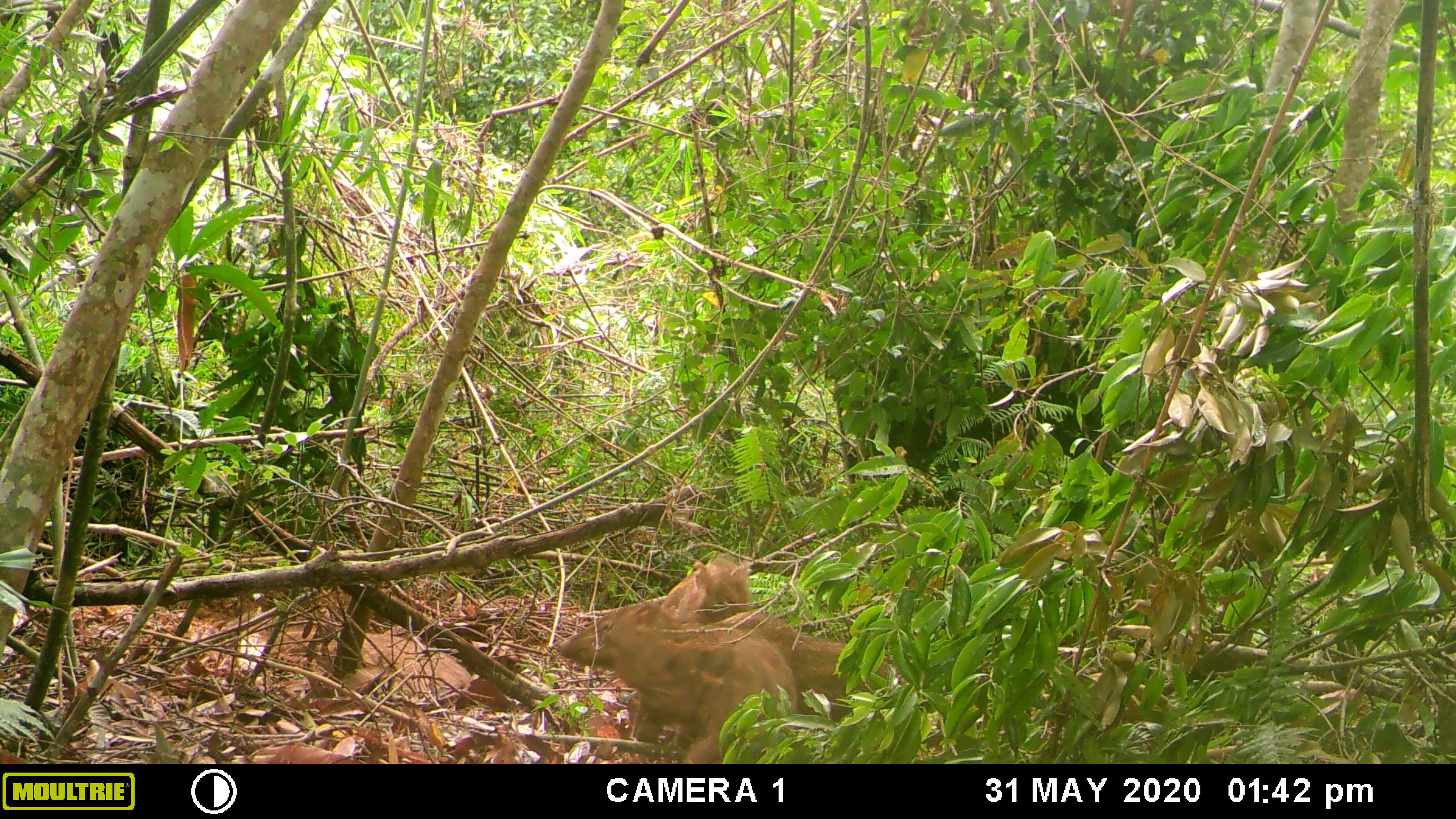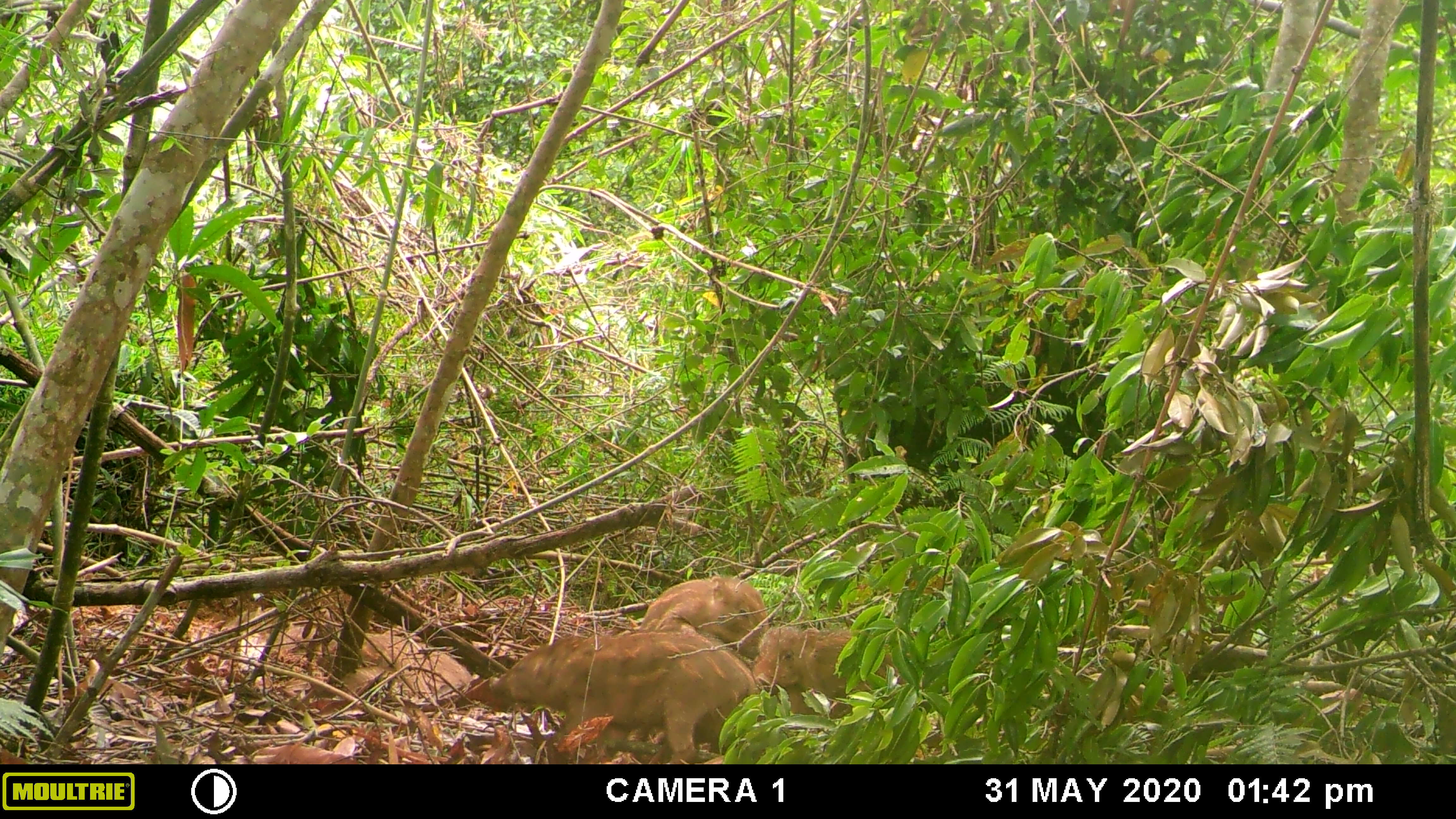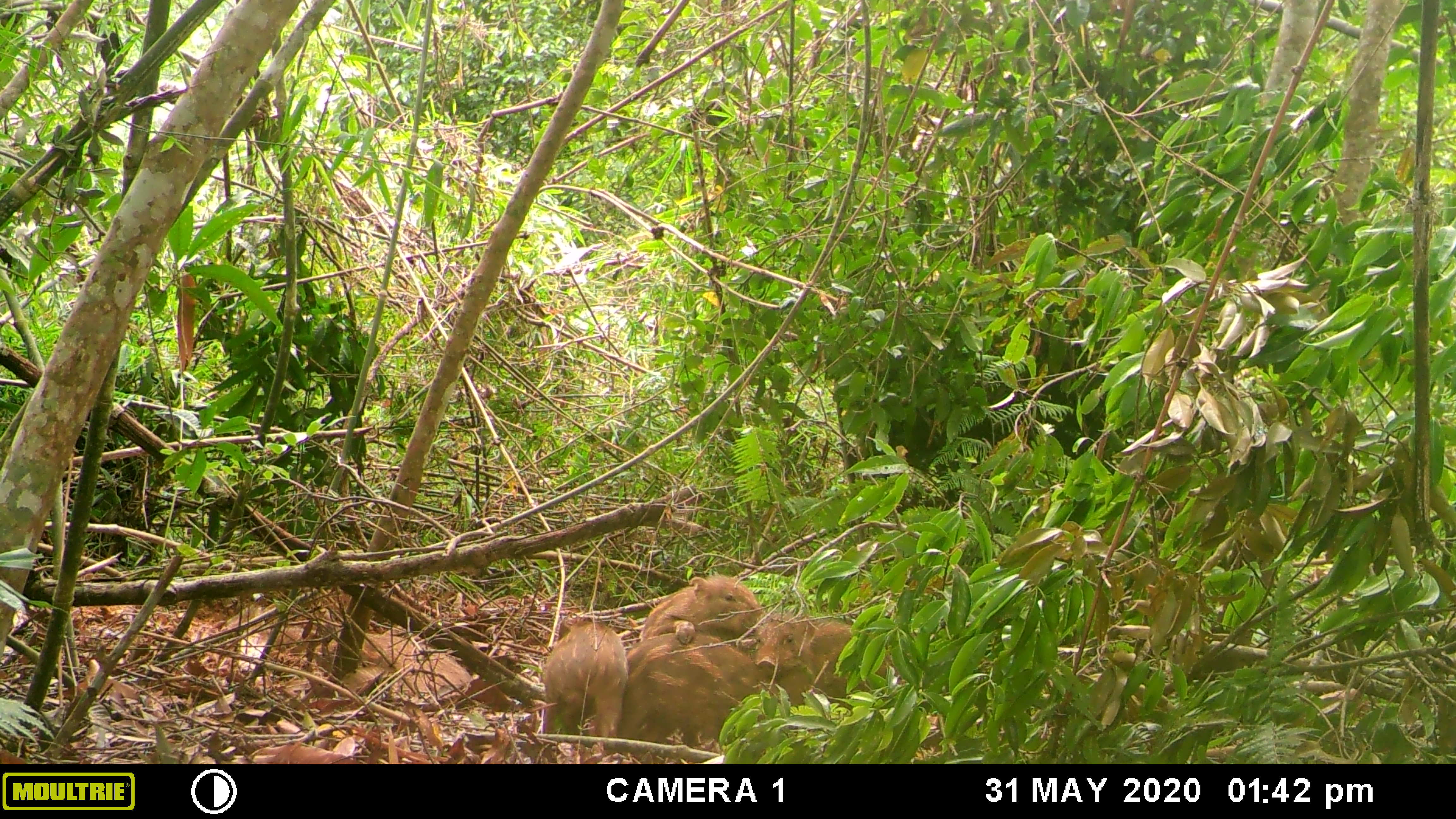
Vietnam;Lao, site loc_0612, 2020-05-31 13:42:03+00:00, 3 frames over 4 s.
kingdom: Animalia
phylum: Chordata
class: Mammalia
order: Artiodactyla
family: Suidae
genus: Sus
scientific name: Sus scrofa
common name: eurasian wild pig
Eurasian wild pig (Sus scrofa). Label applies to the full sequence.